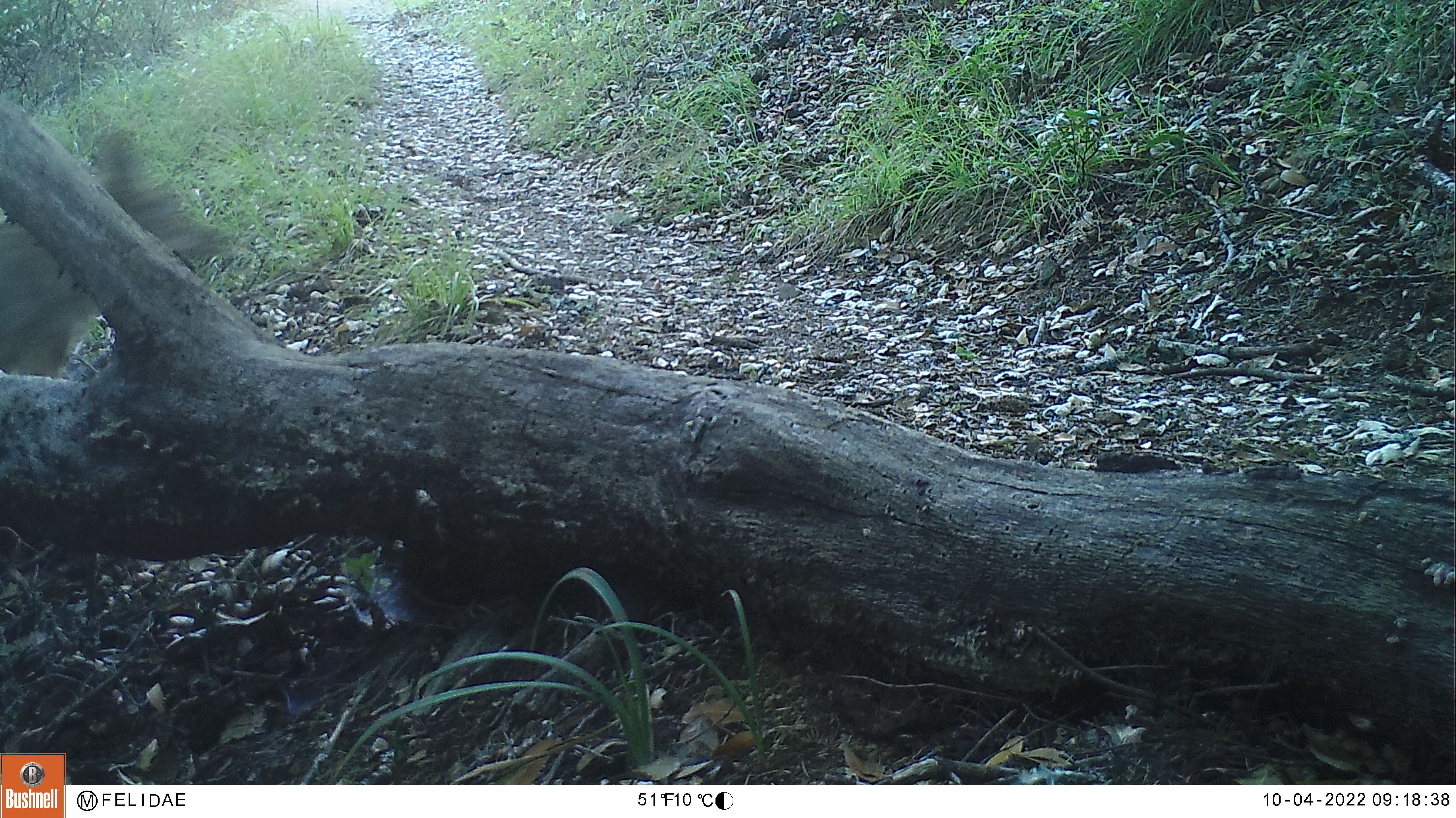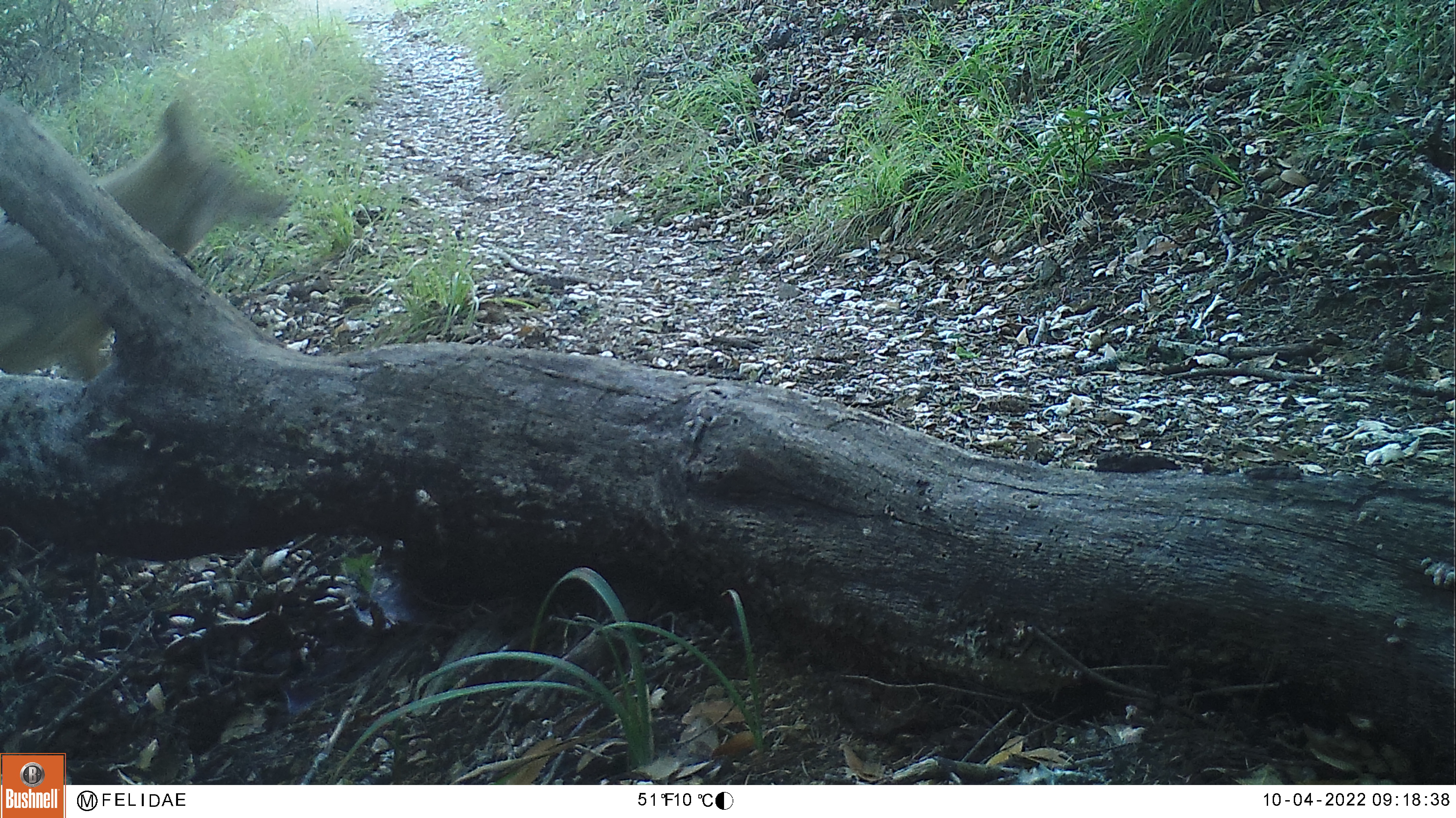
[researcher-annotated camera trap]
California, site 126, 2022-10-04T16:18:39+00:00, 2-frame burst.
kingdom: Animalia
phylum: Chordata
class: Mammalia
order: Carnivora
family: Canidae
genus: Canis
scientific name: Canis latrans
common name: coyote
Coyote (Canis latrans).